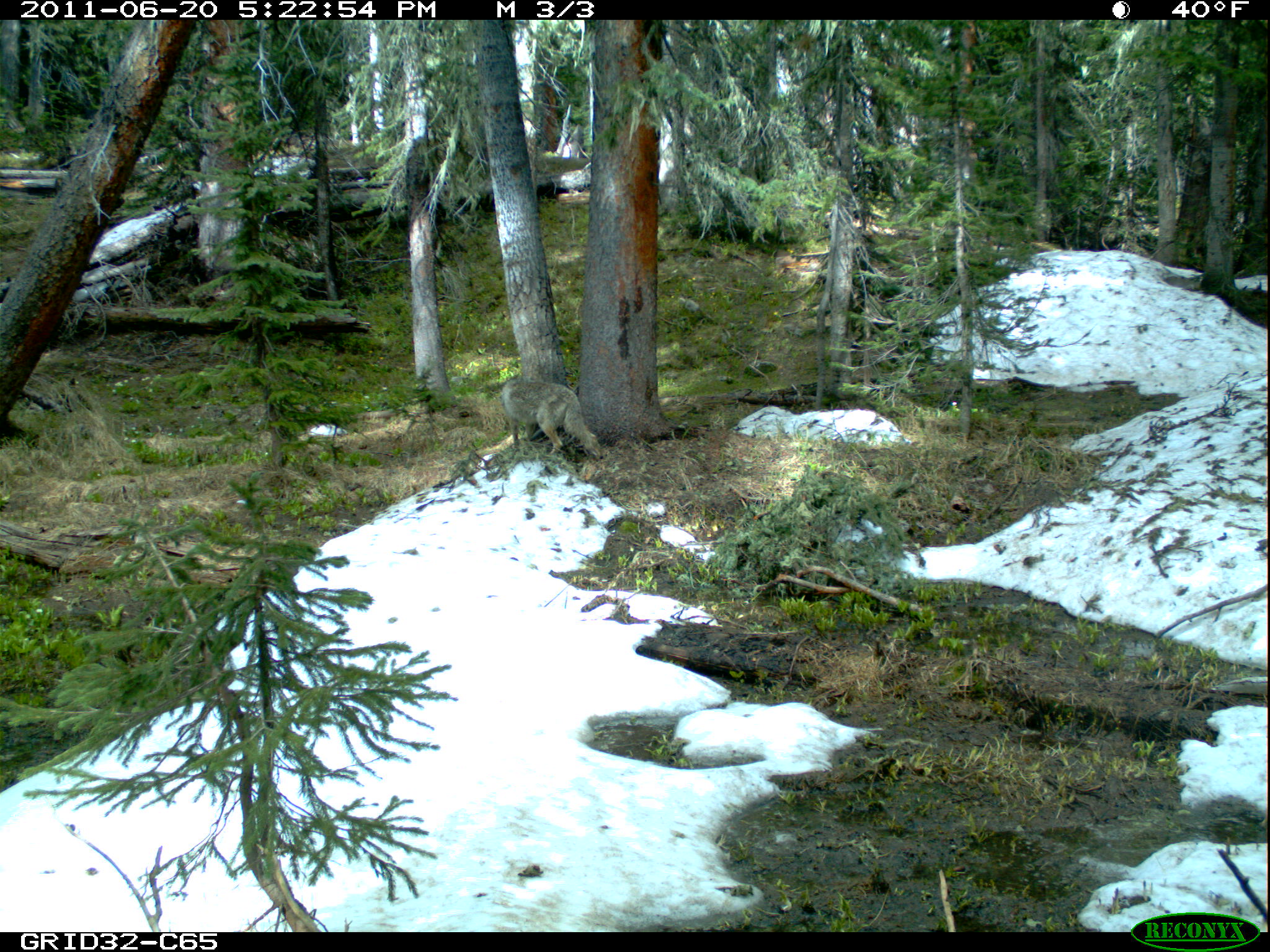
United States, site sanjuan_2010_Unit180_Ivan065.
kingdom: Animalia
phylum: Chordata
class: Mammalia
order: Carnivora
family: Canidae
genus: Canis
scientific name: Canis latrans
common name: coyote